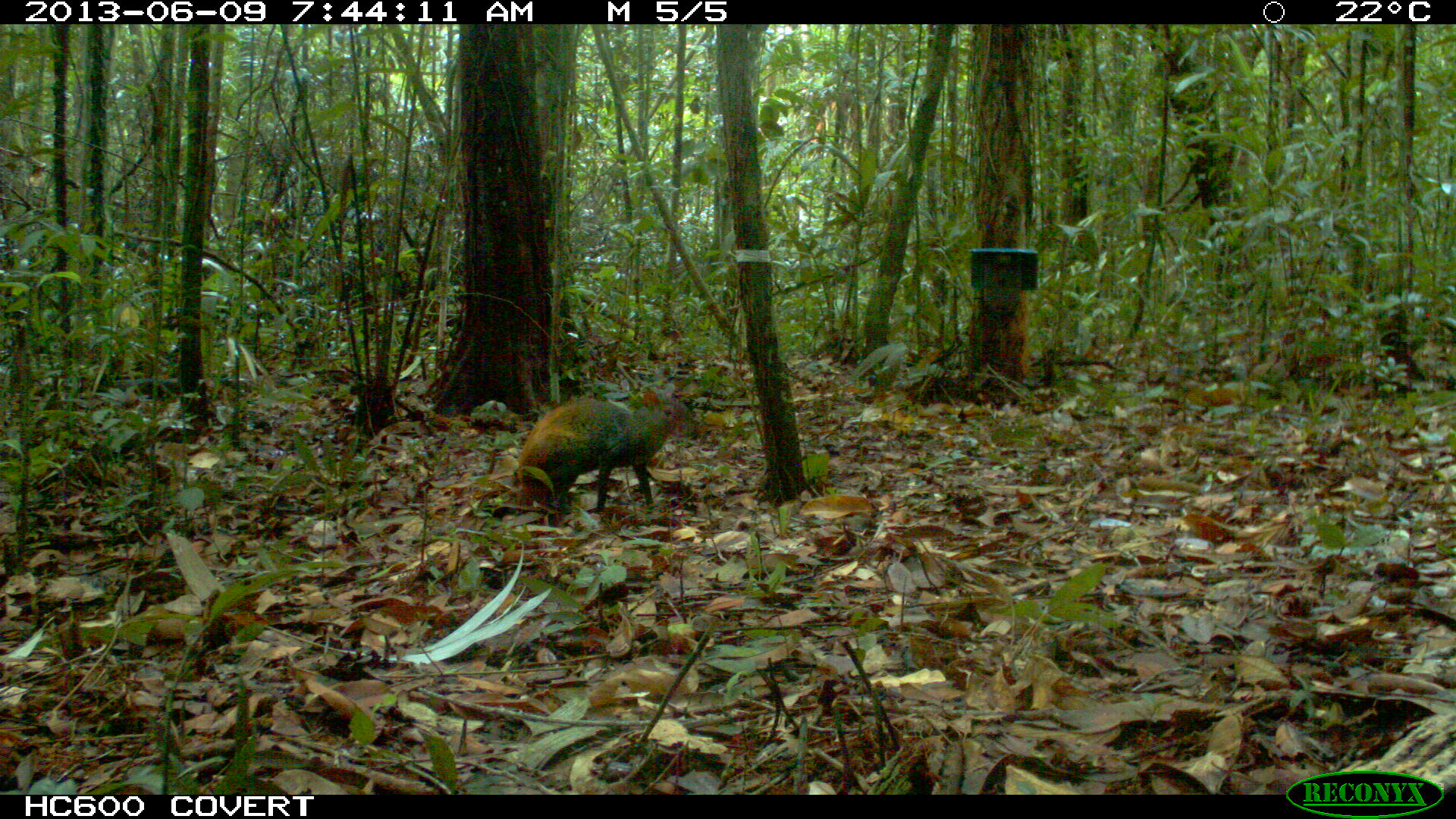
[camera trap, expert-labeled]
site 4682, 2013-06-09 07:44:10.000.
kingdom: Animalia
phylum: Chordata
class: Mammalia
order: Rodentia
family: Dasyproctidae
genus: Dasyprocta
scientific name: Dasyprocta leporina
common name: red-rumped agouti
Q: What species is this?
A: Dasyprocta leporina (red-rumped agouti).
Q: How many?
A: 1.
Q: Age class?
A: Adult.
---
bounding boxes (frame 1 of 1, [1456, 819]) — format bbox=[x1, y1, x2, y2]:
dasyprocta leporina: bbox=[512, 395, 693, 524]